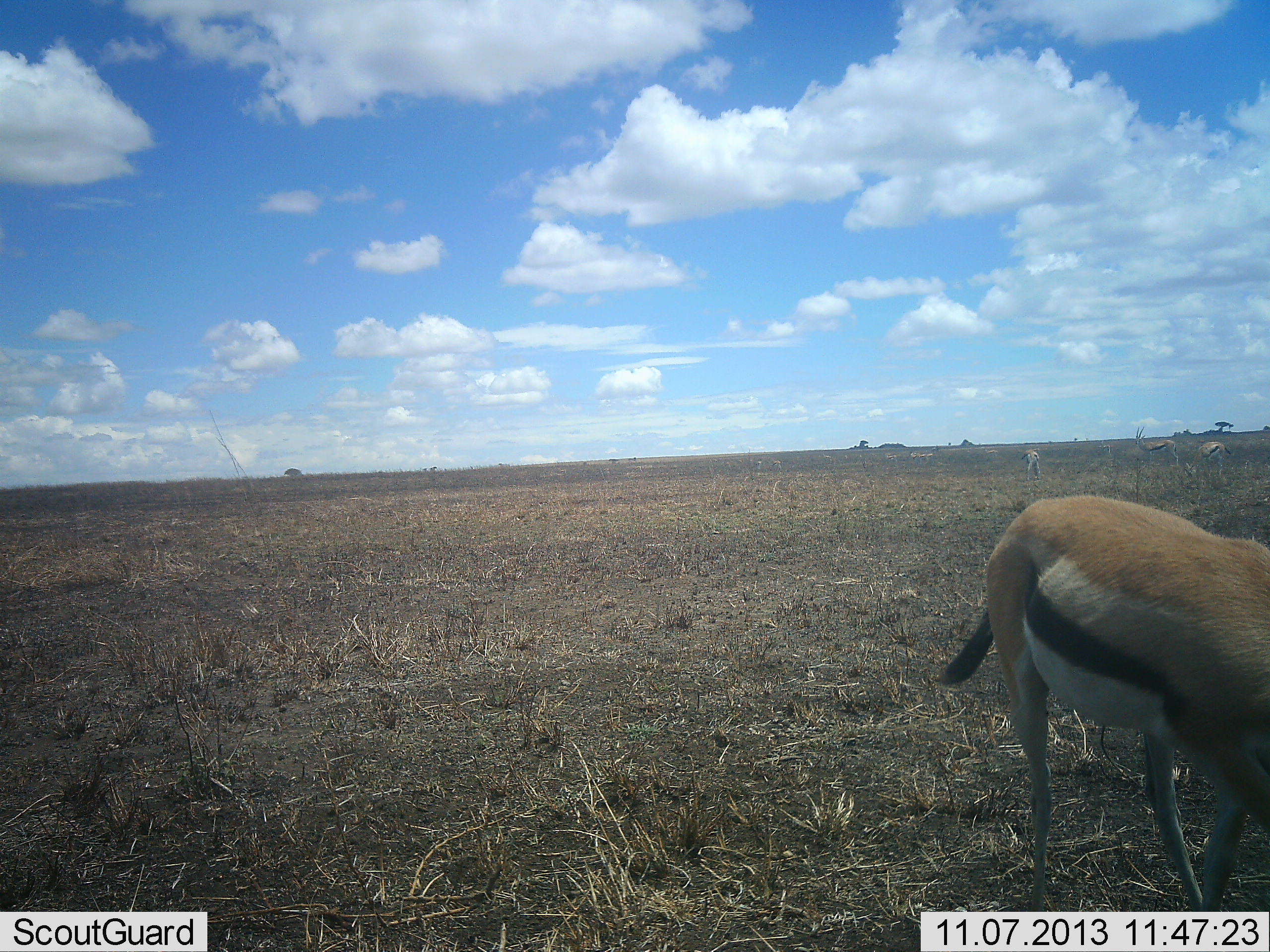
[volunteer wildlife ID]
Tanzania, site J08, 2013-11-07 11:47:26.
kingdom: Animalia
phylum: Chordata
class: Mammalia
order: Artiodactyla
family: Bovidae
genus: Eudorcas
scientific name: Eudorcas thomsonii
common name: thomson's gazelle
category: gazellethomsons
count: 1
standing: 42%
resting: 3%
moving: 23%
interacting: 0%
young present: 0%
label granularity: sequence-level